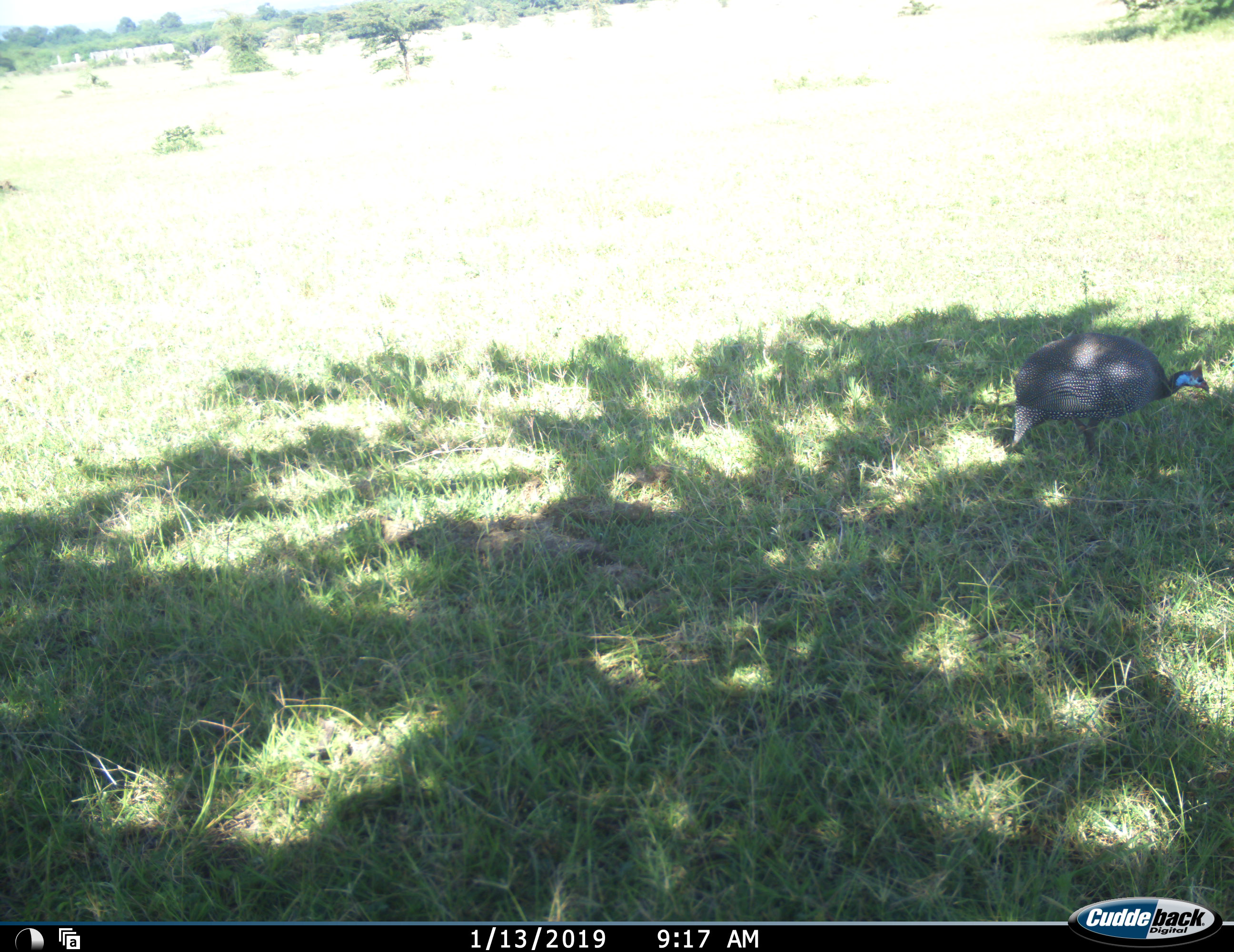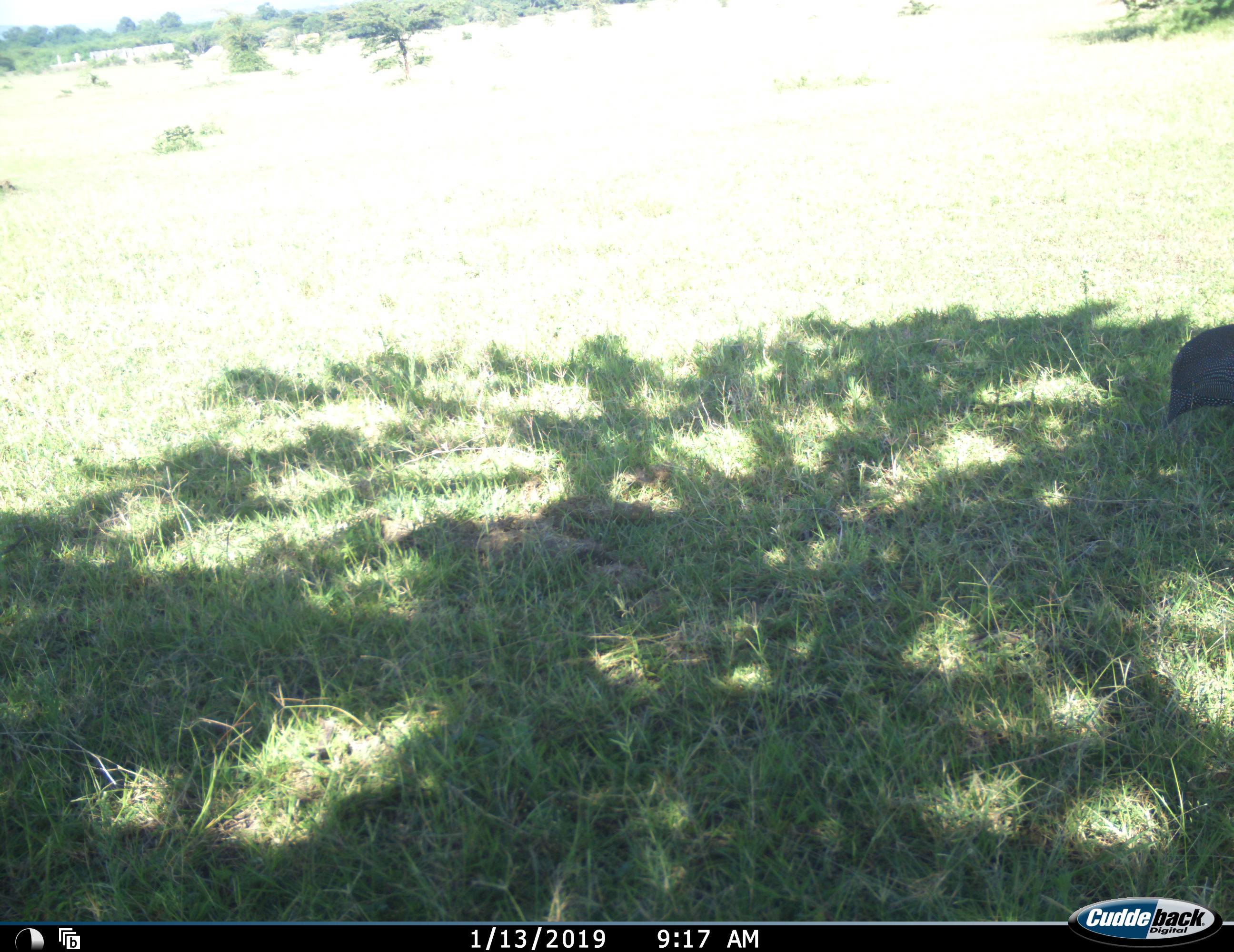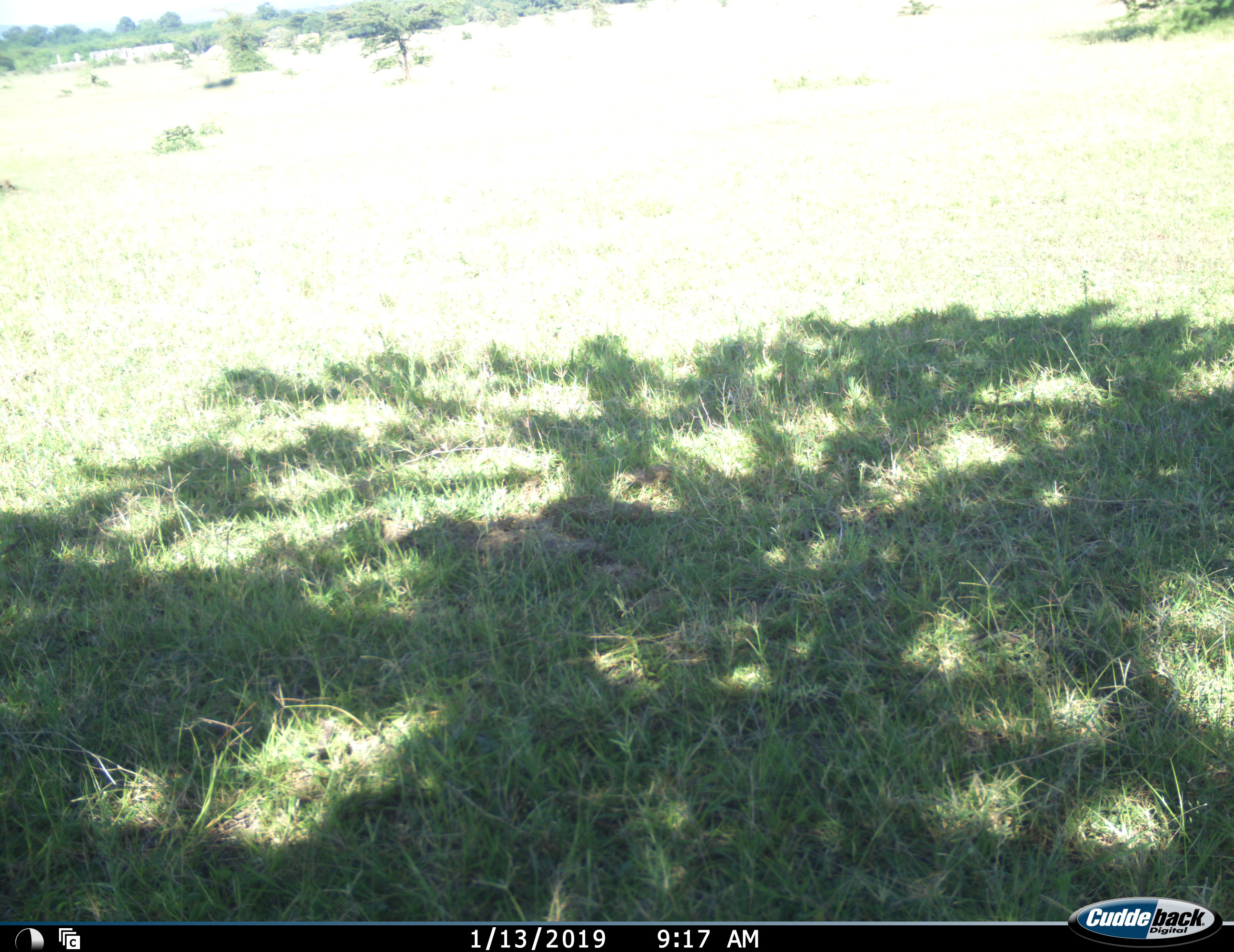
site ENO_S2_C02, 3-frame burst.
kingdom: Animalia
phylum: Chordata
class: Aves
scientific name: Aves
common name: bird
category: birdother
Birdother (bird) (Aves), count 1. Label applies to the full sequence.